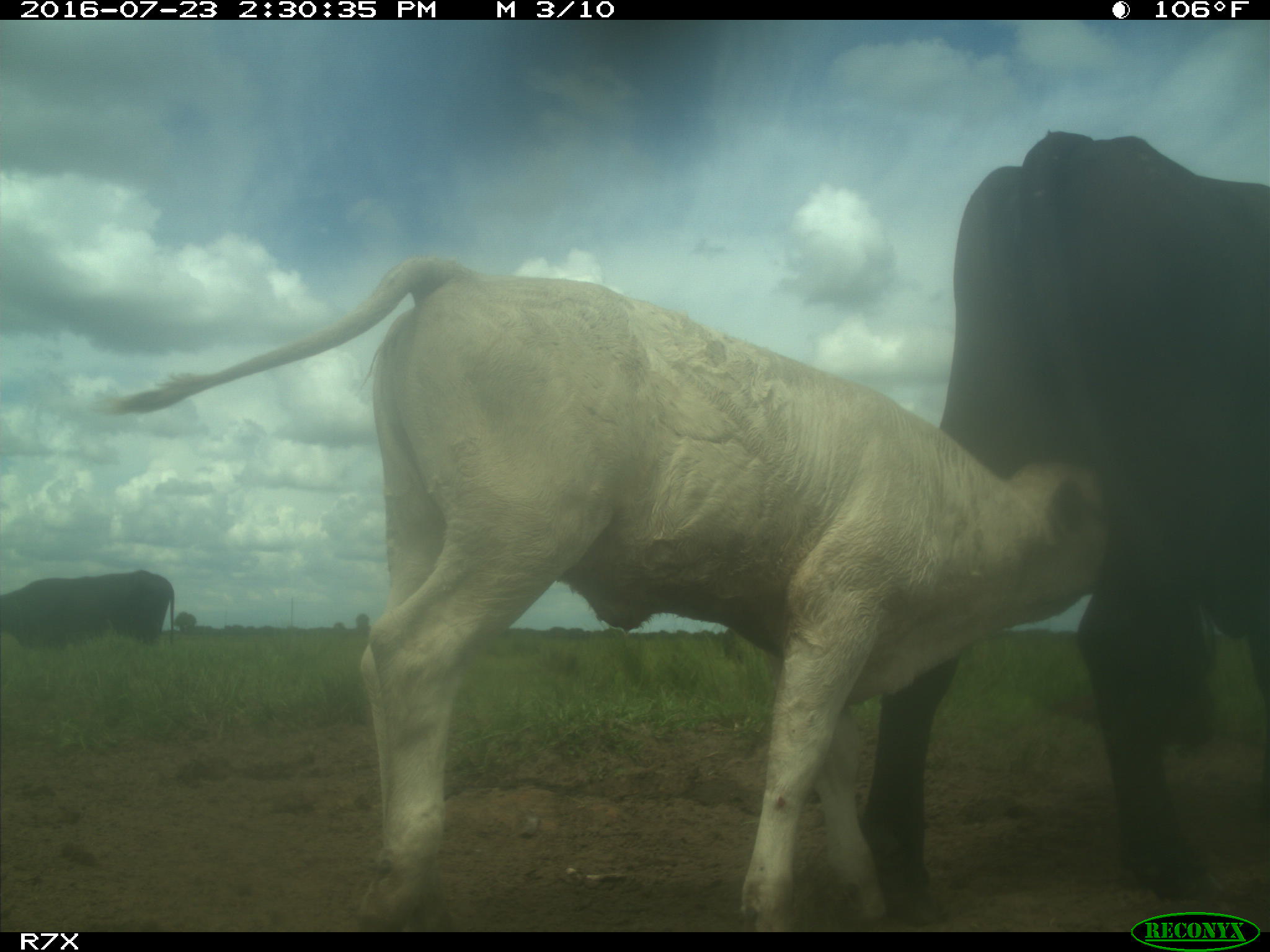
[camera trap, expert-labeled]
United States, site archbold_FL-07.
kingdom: Animalia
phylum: Chordata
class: Mammalia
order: Artiodactyla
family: Bovidae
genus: Bos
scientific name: Bos taurus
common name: domestic cow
Bos taurus (domestic cow).